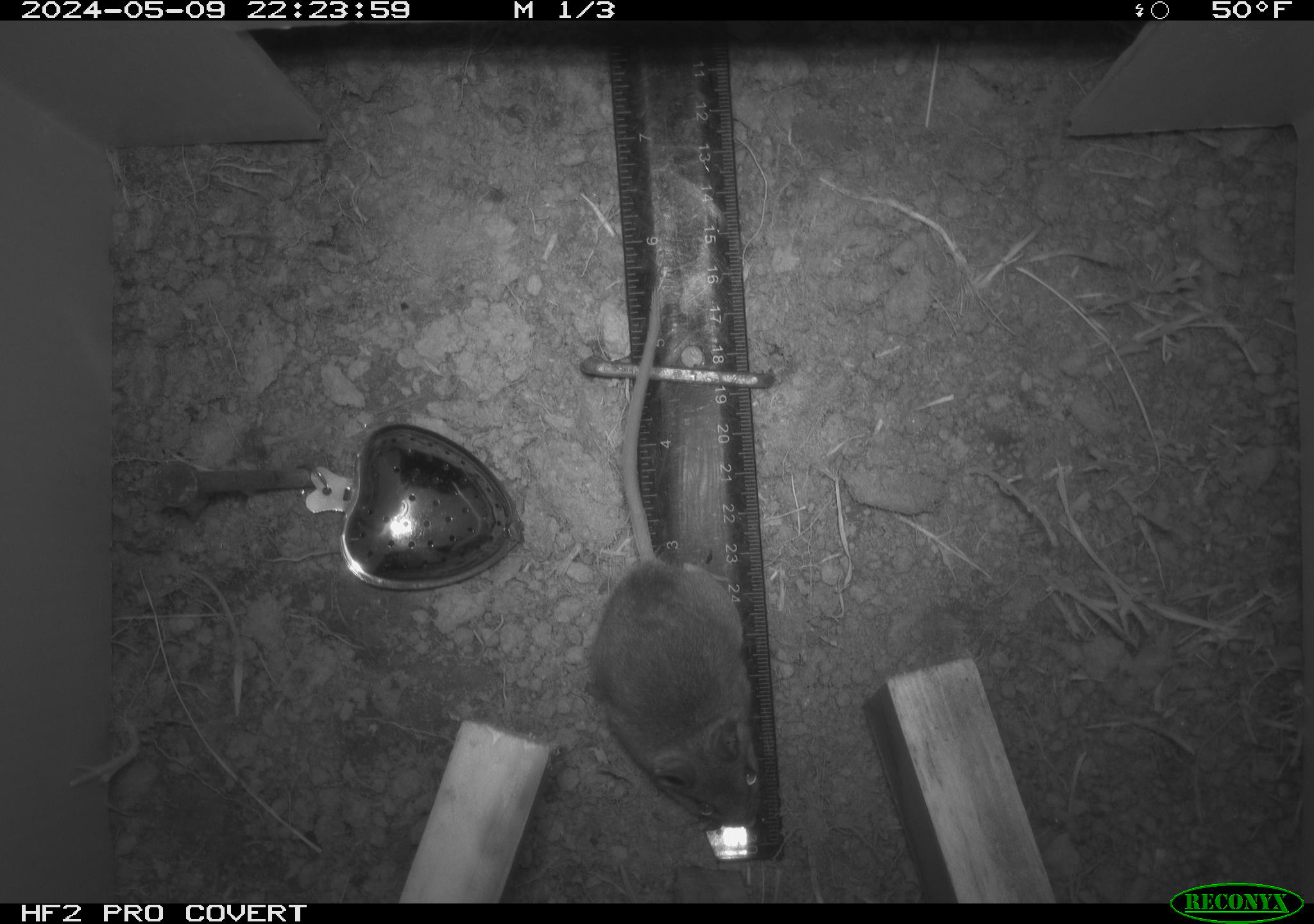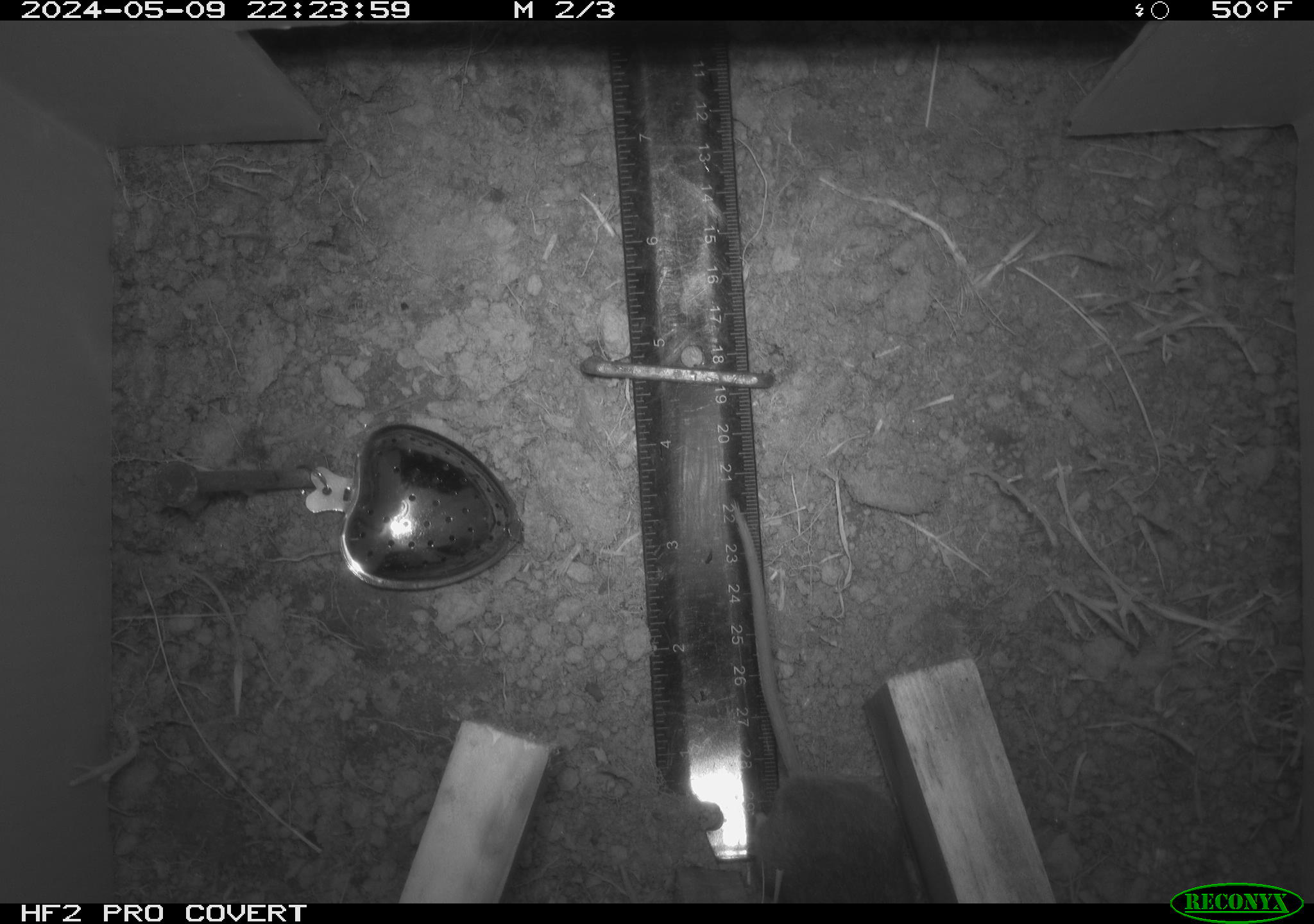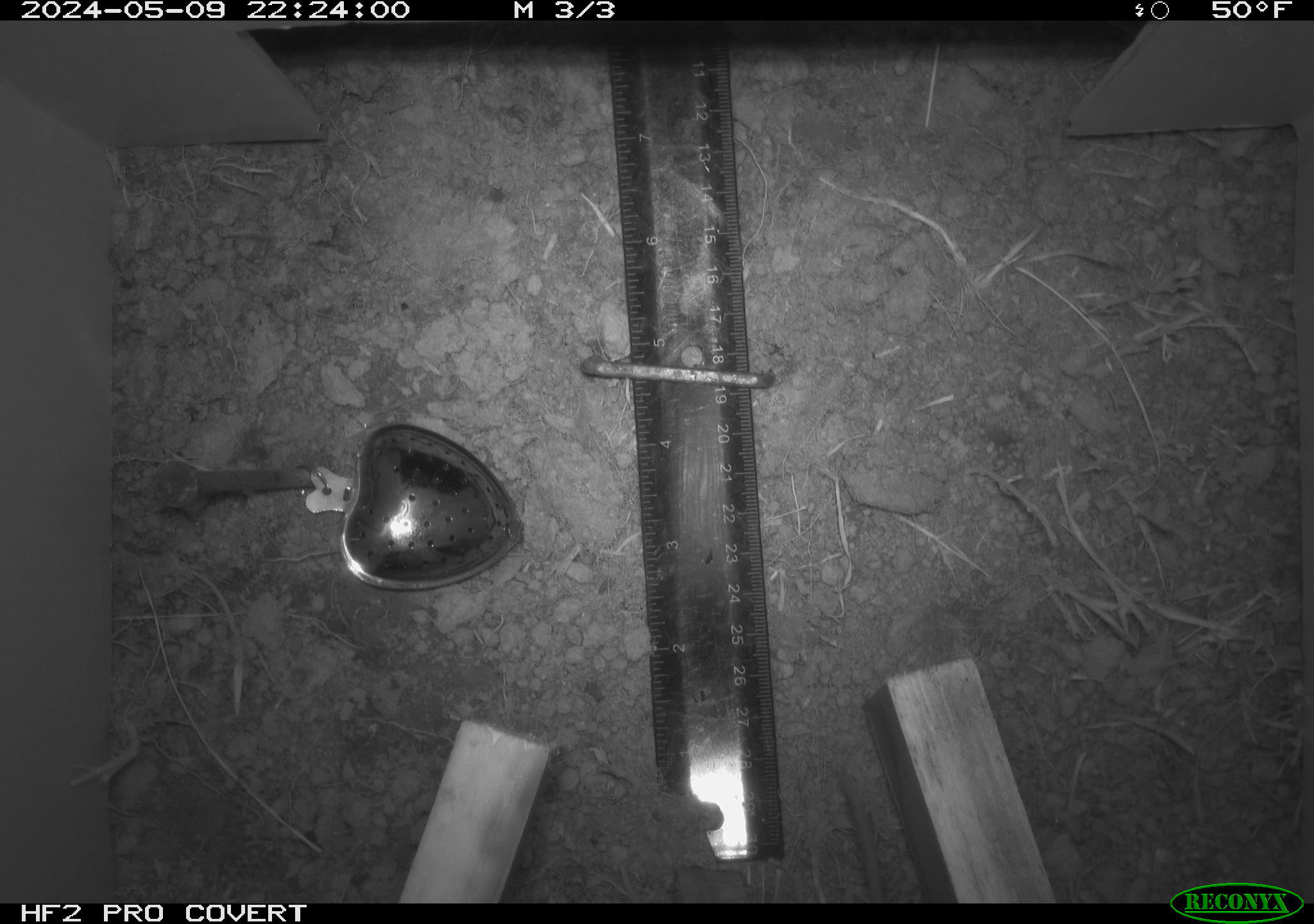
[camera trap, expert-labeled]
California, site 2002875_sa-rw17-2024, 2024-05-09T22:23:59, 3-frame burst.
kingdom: Animalia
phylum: Chordata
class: Mammalia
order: Rodentia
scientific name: Rodentia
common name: rodent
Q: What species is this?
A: Rodent (Rodentia).